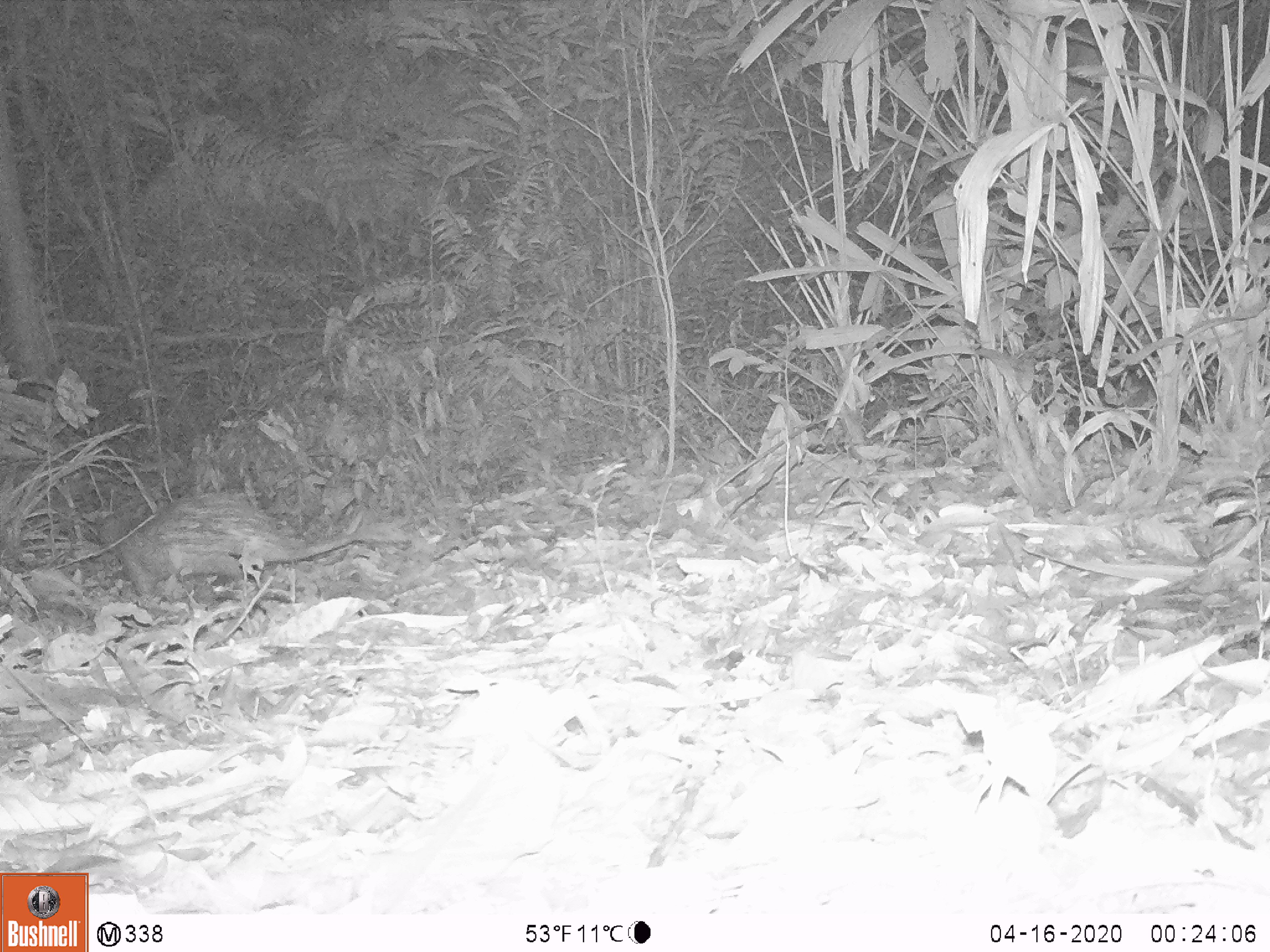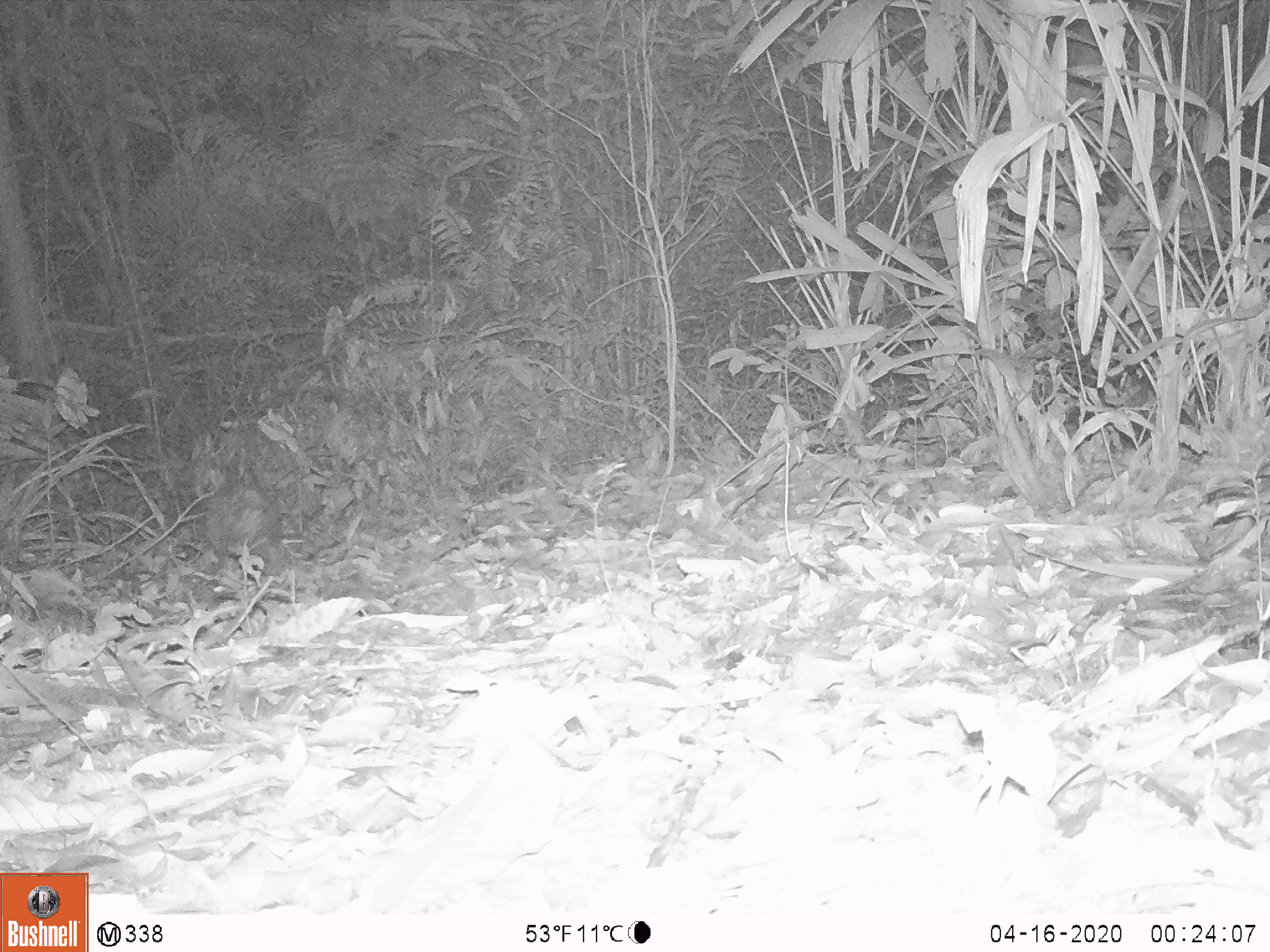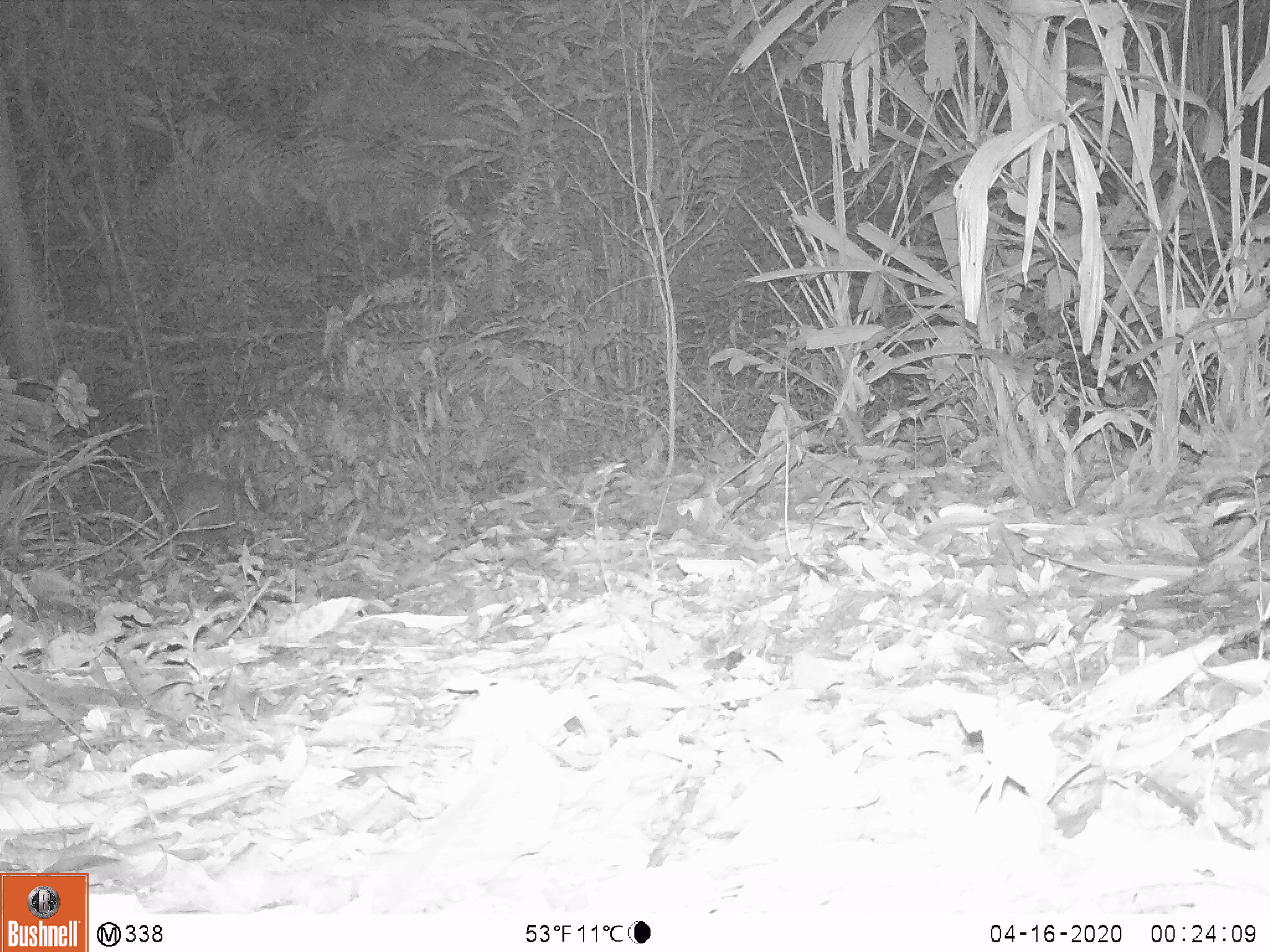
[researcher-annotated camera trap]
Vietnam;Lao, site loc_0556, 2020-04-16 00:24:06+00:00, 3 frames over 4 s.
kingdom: Animalia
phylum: Chordata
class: Mammalia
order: Rodentia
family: Hystricidae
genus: Atherurus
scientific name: Atherurus macrourus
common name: asiatic brush-tailed porcupine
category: asiatic brush tailed porcupine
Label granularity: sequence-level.